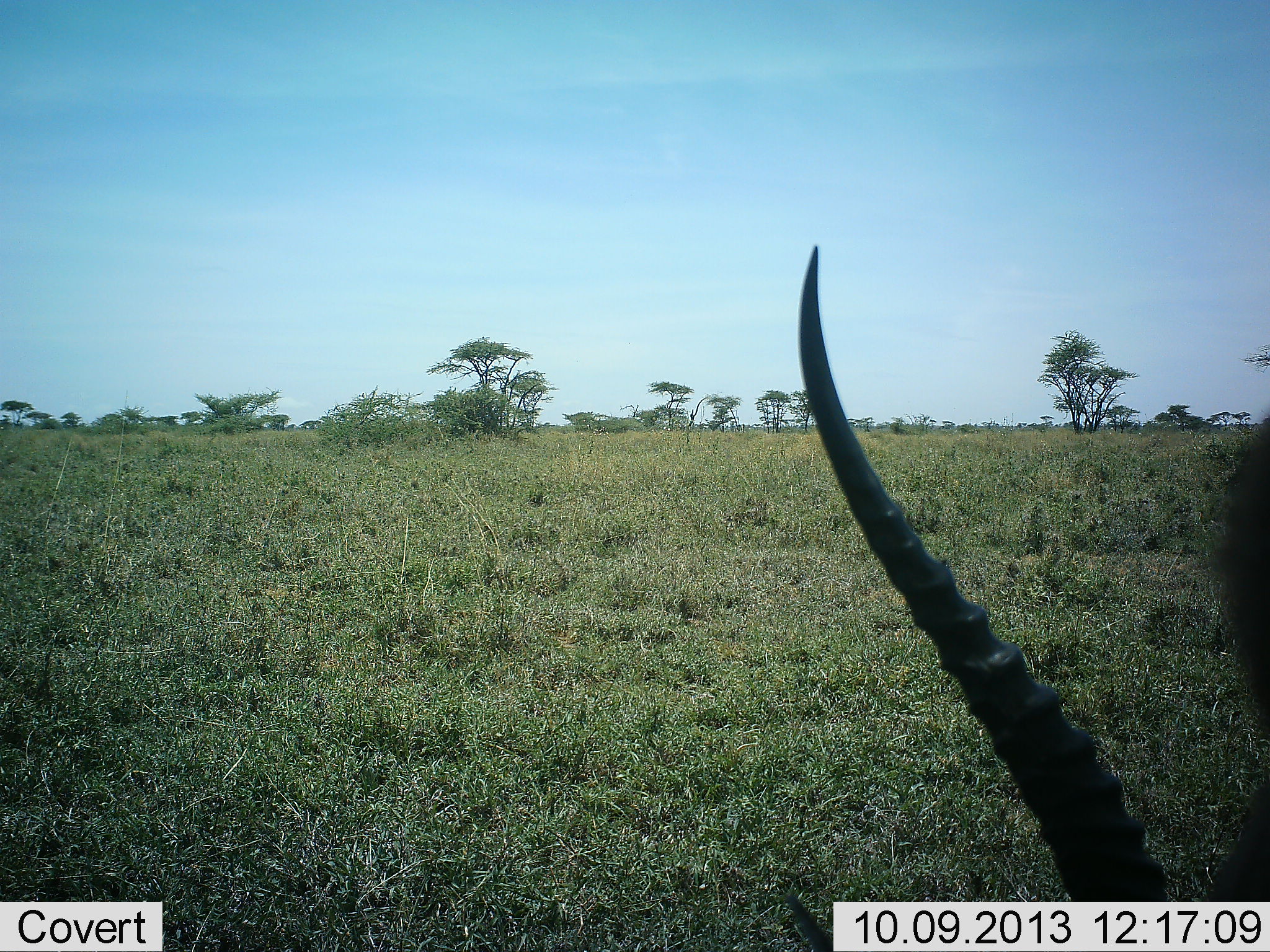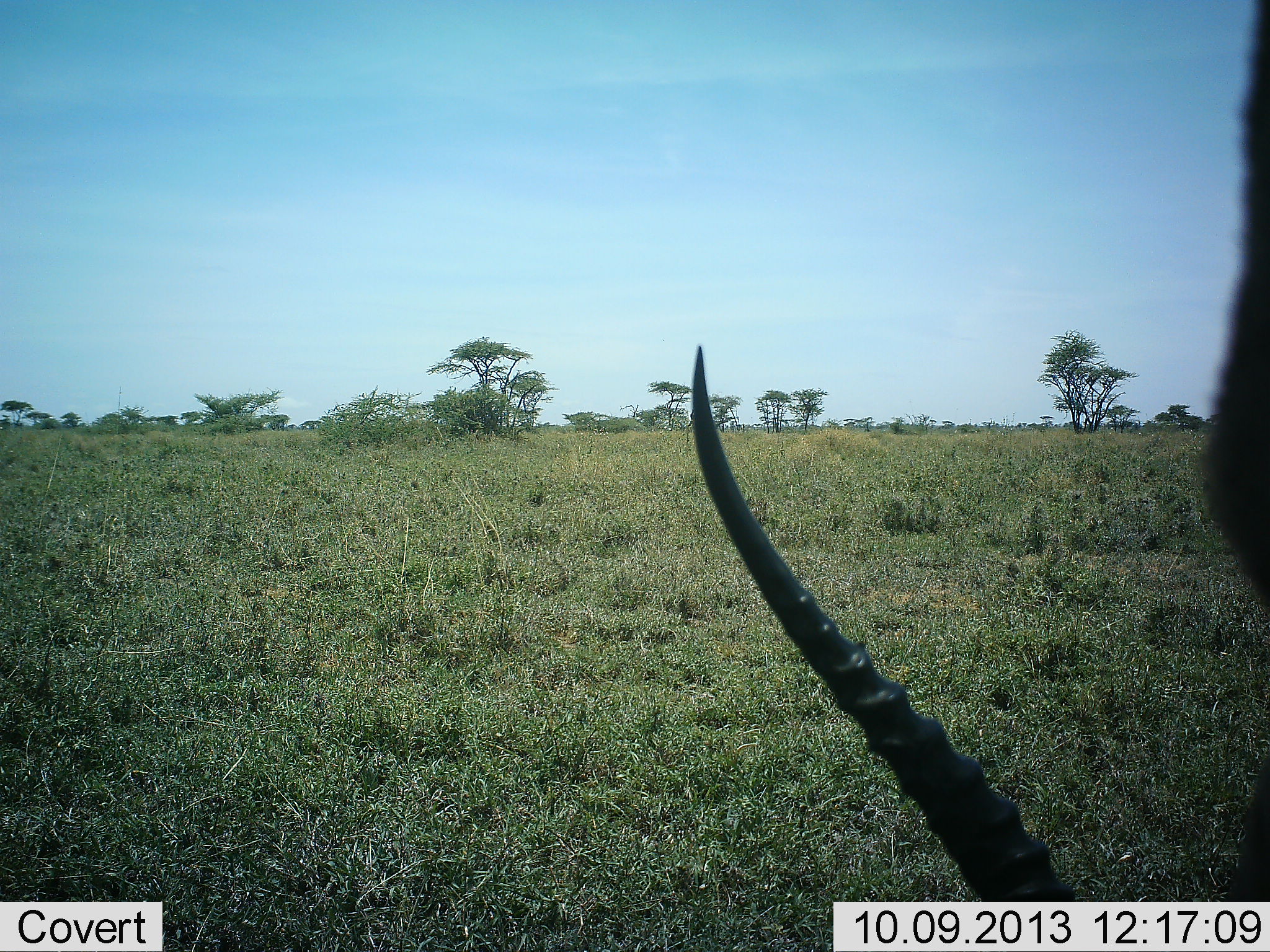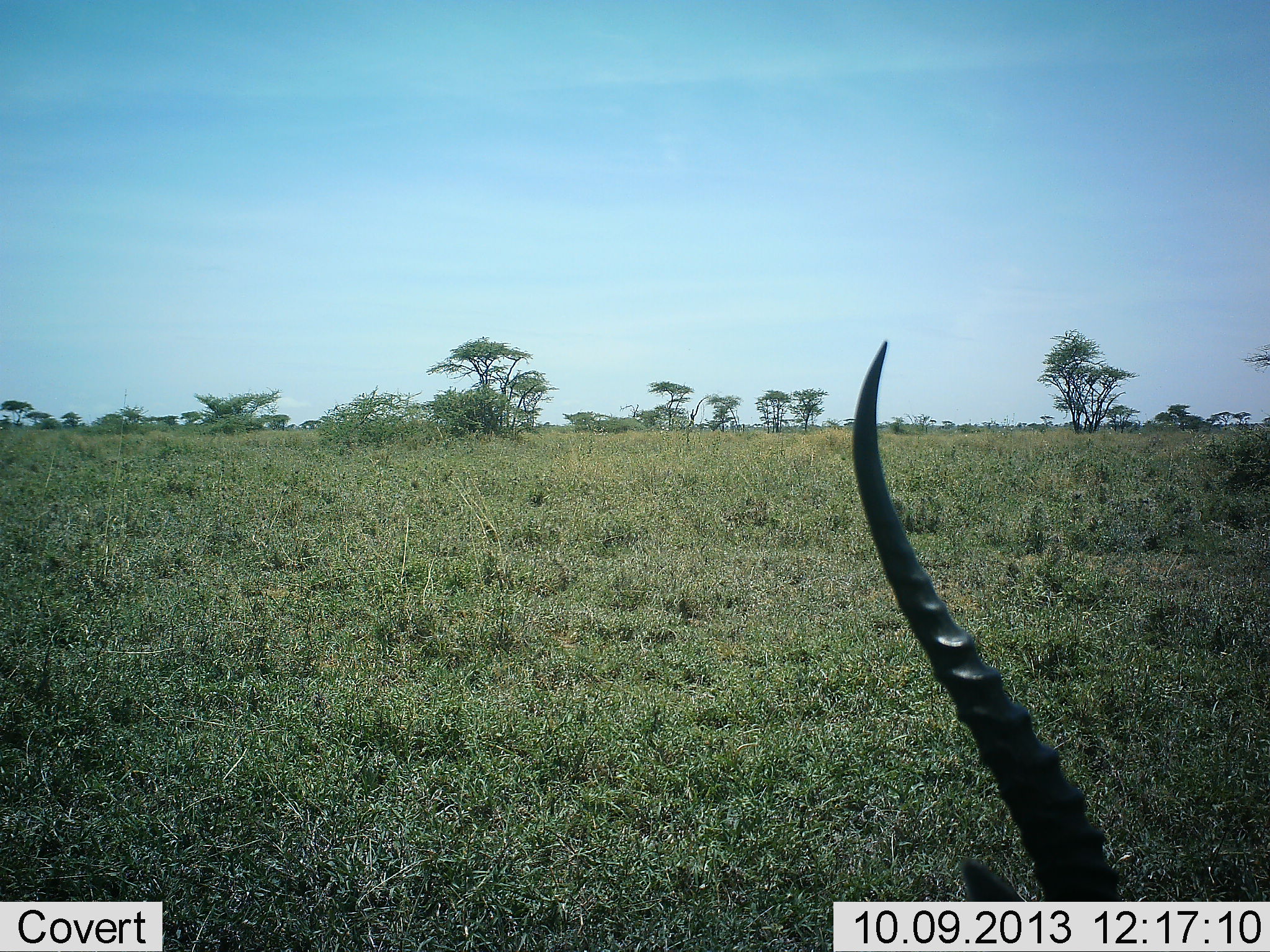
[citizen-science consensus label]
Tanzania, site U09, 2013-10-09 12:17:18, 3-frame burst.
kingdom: Animalia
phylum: Chordata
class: Mammalia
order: Artiodactyla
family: Bovidae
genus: Nanger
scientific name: Nanger granti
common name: grant's gazelle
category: gazellegrants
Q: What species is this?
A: Gazellegrants (grant's gazelle) (Nanger granti).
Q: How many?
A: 1.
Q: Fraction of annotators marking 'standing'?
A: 36%.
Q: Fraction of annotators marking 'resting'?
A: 0%.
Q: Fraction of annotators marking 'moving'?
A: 9%.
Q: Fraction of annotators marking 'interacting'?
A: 0%.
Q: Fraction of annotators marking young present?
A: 0%.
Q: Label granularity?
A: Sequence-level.